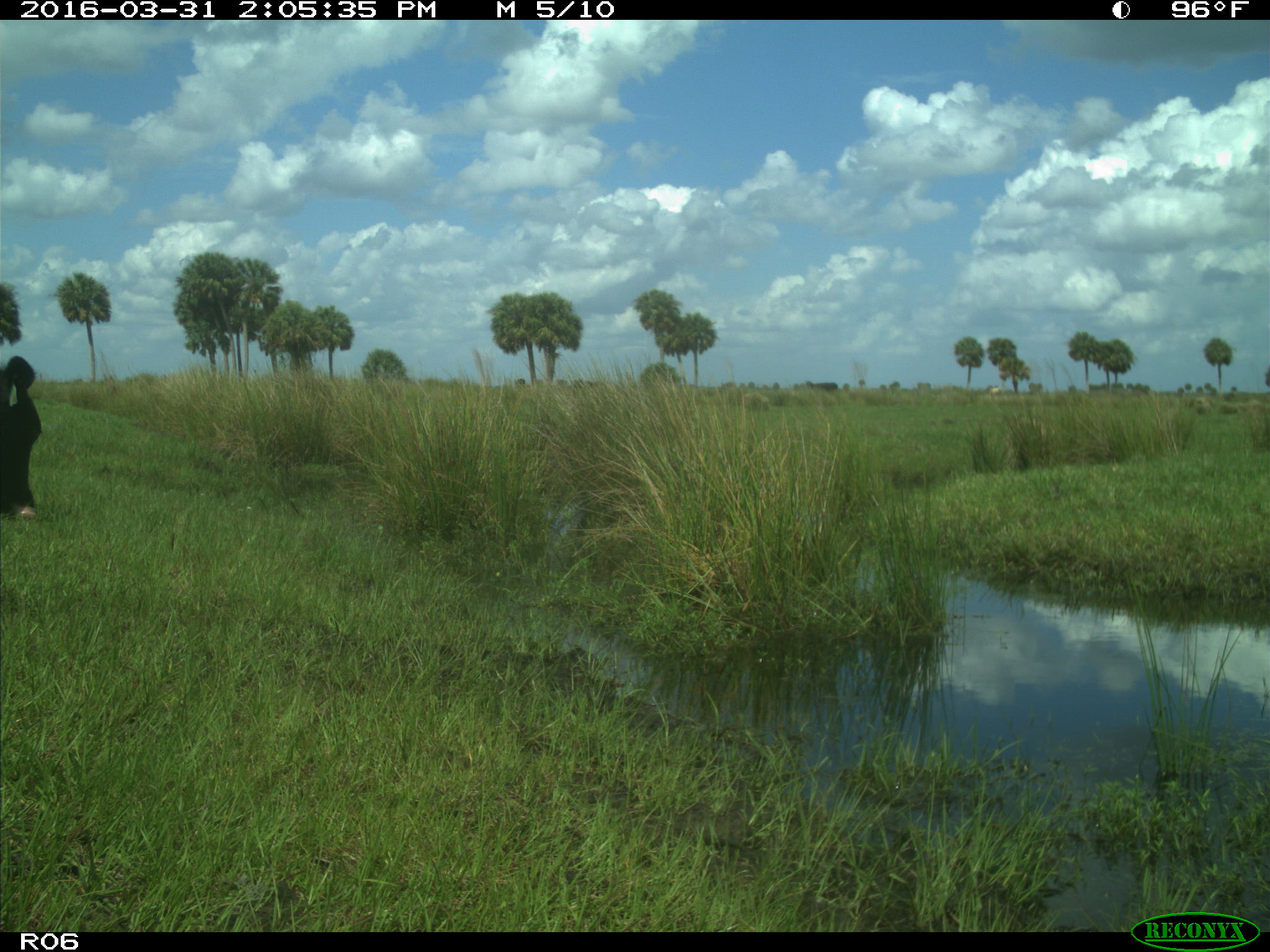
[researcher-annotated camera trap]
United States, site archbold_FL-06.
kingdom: Animalia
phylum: Chordata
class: Mammalia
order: Artiodactyla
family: Bovidae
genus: Bos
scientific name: Bos taurus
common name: domestic cow